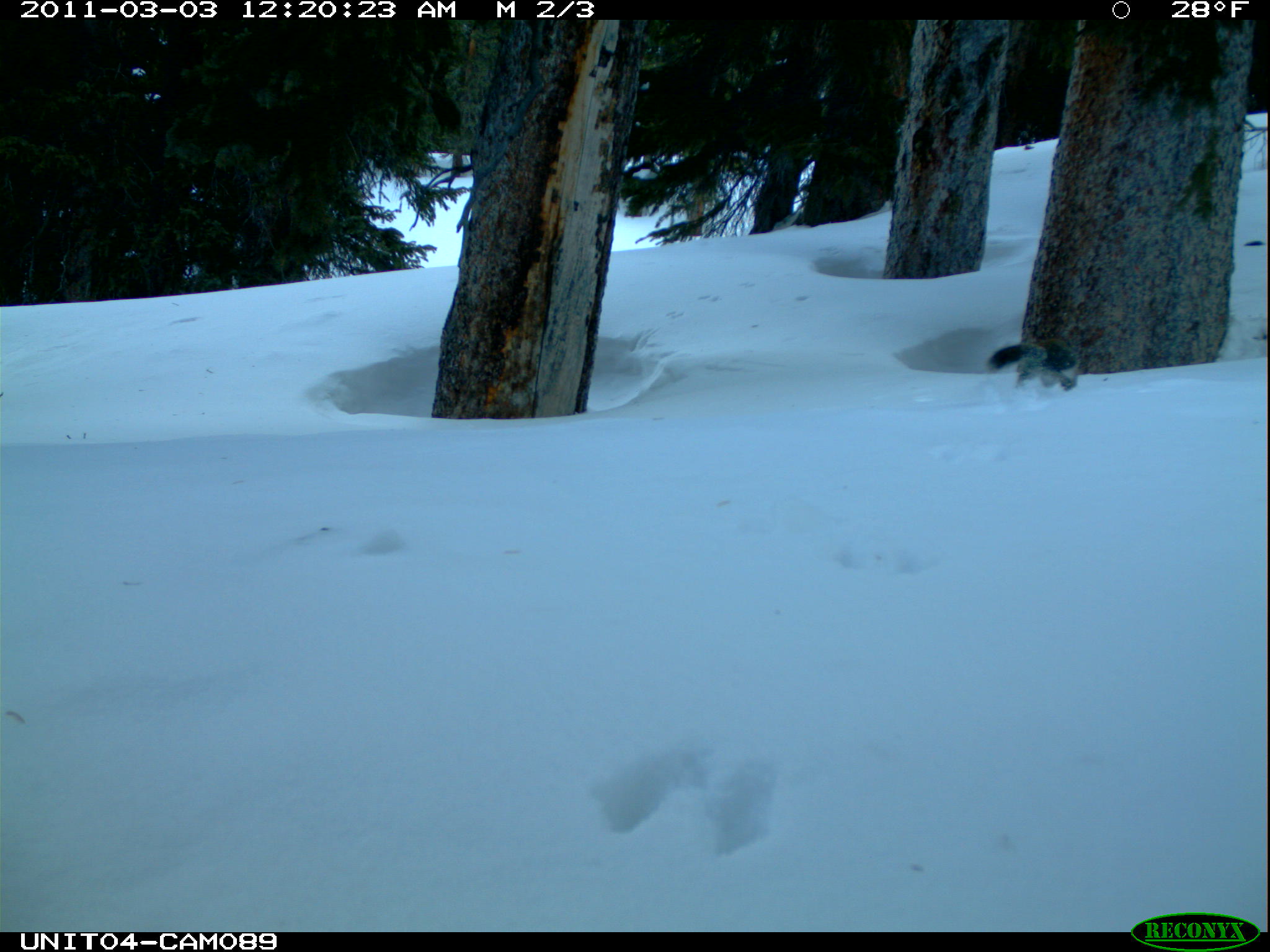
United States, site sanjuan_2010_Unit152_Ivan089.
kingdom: Animalia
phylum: Chordata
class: Mammalia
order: Rodentia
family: Sciuridae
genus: Tamiasciurus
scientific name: Tamiasciurus hudsonicus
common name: american red squirrel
Tamiasciurus hudsonicus (american red squirrel).